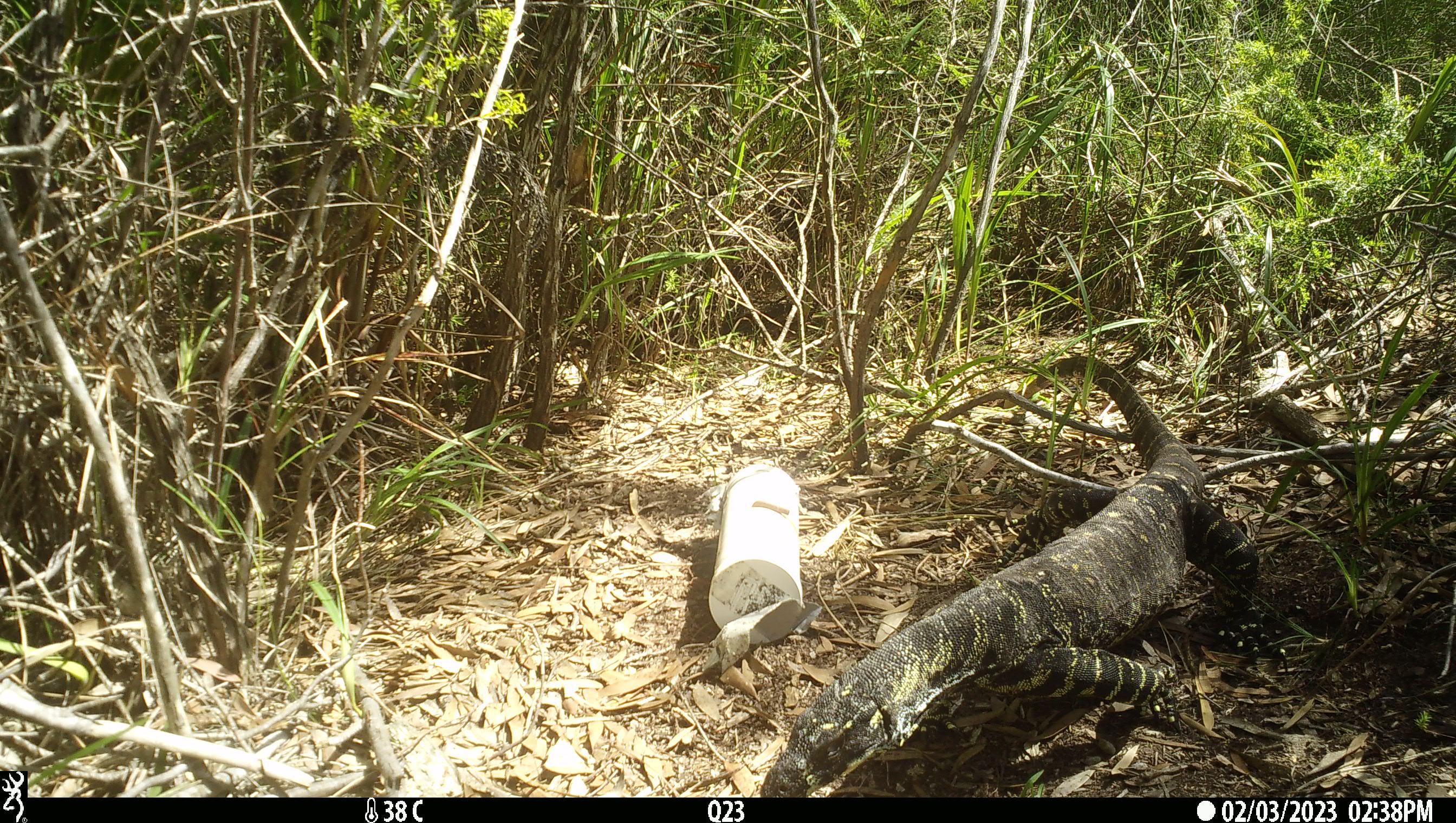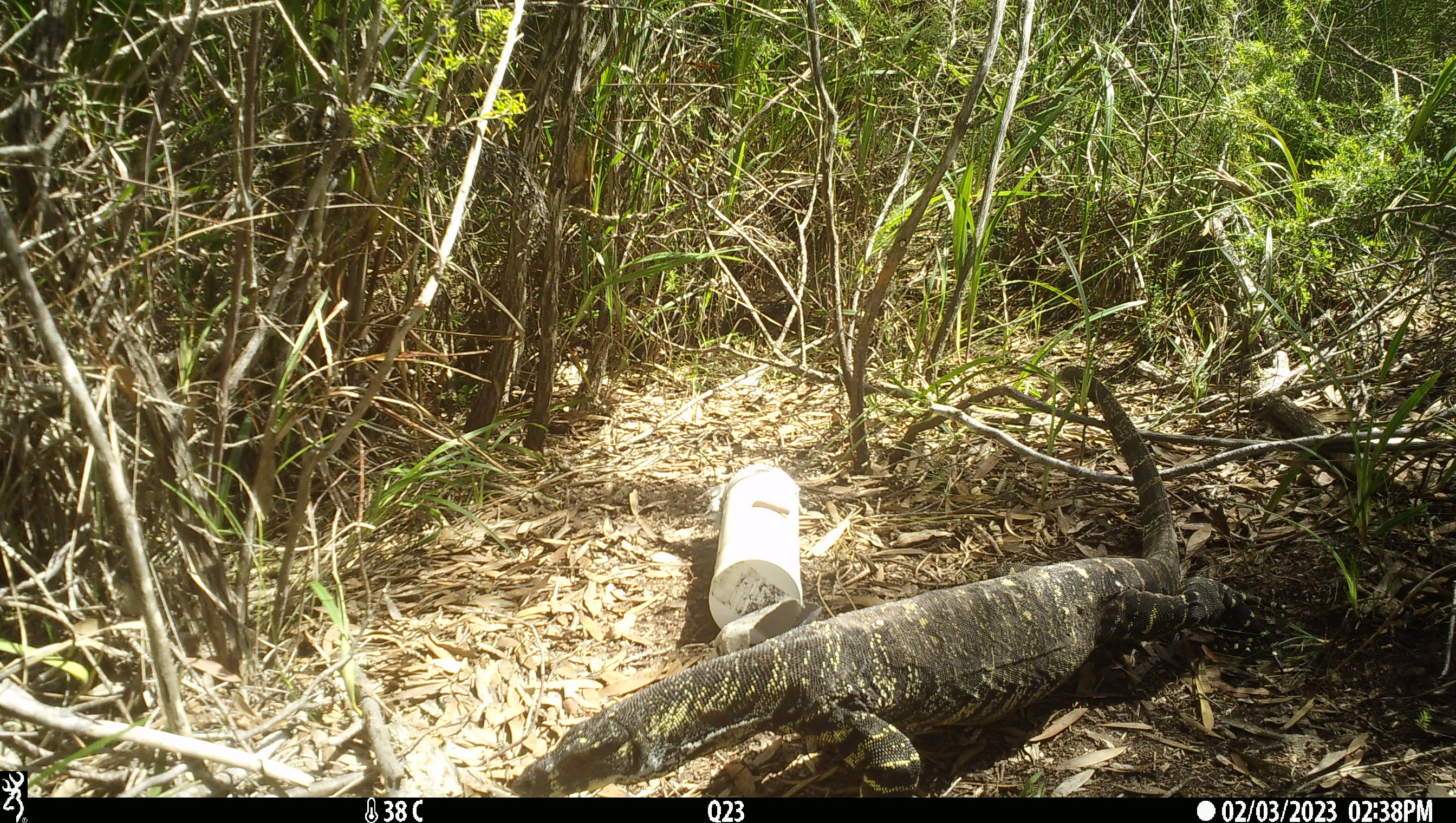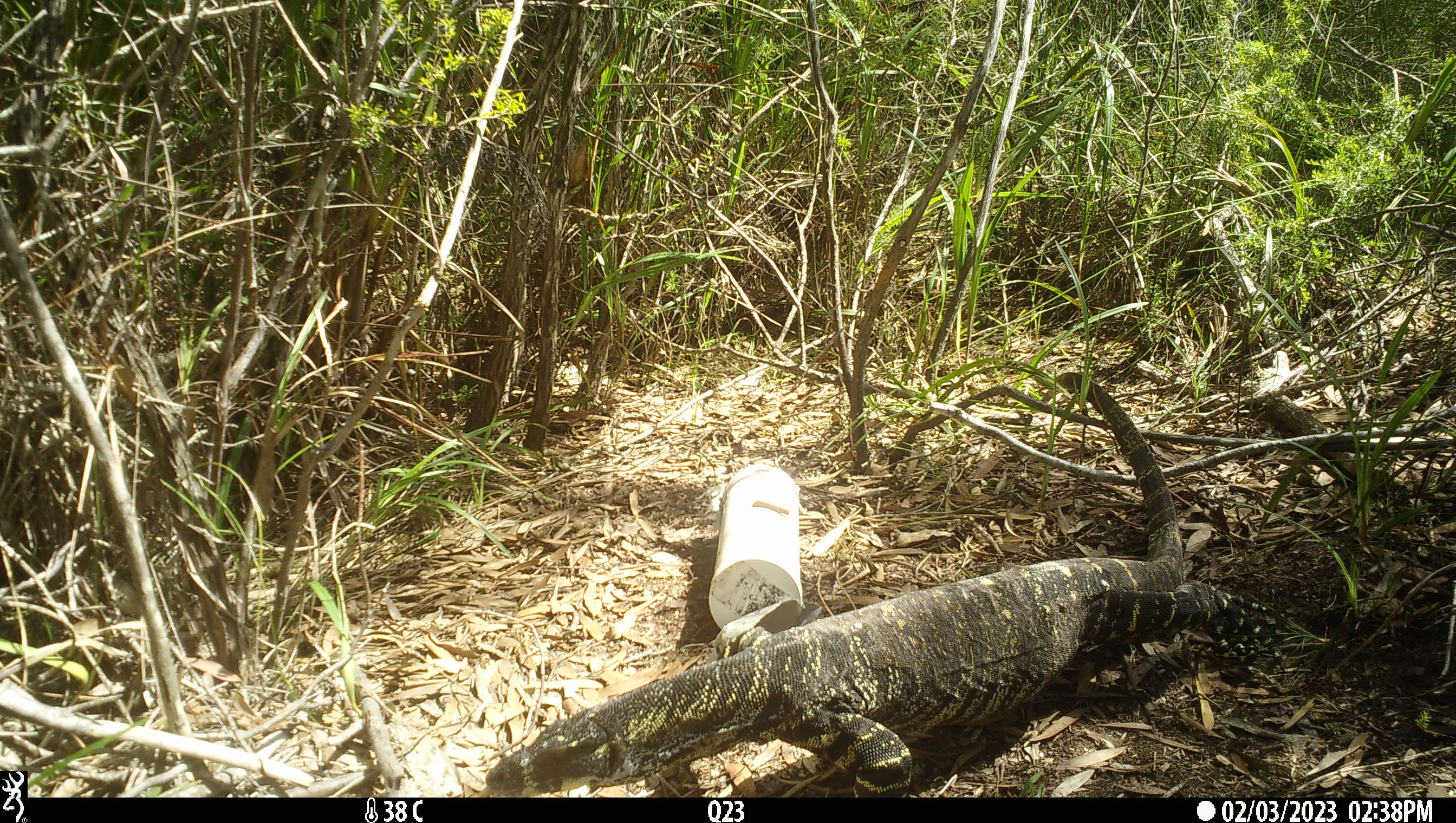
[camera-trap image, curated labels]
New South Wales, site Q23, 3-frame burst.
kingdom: Animalia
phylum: Chordata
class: Reptilia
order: Squamata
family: Varanidae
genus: Varanus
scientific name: Varanus varius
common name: lace monitor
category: goanna